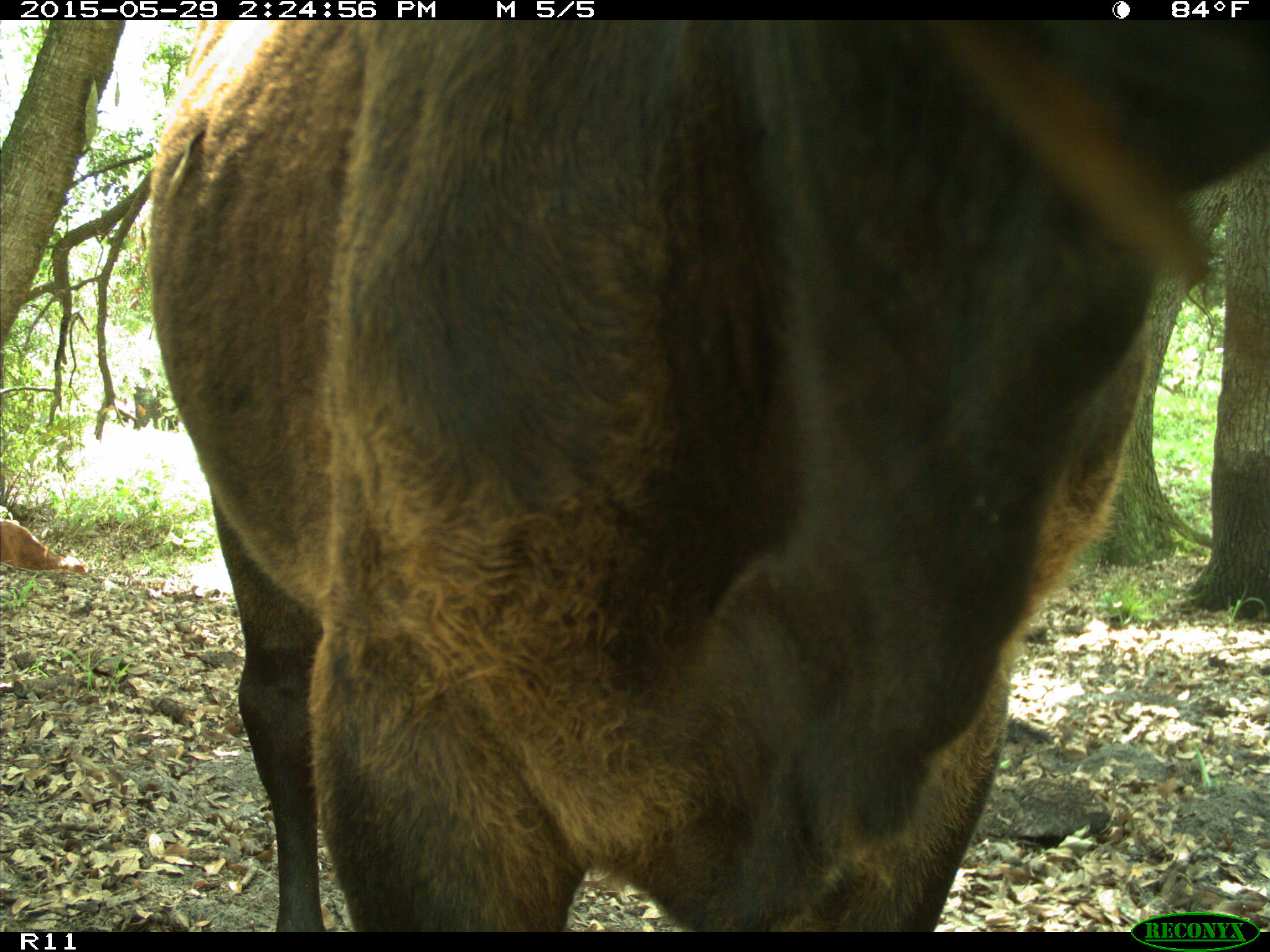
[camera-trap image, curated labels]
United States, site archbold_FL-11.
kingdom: Animalia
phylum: Chordata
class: Mammalia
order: Artiodactyla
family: Bovidae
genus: Bos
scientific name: Bos taurus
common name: domestic cow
Bos taurus (domestic cow).